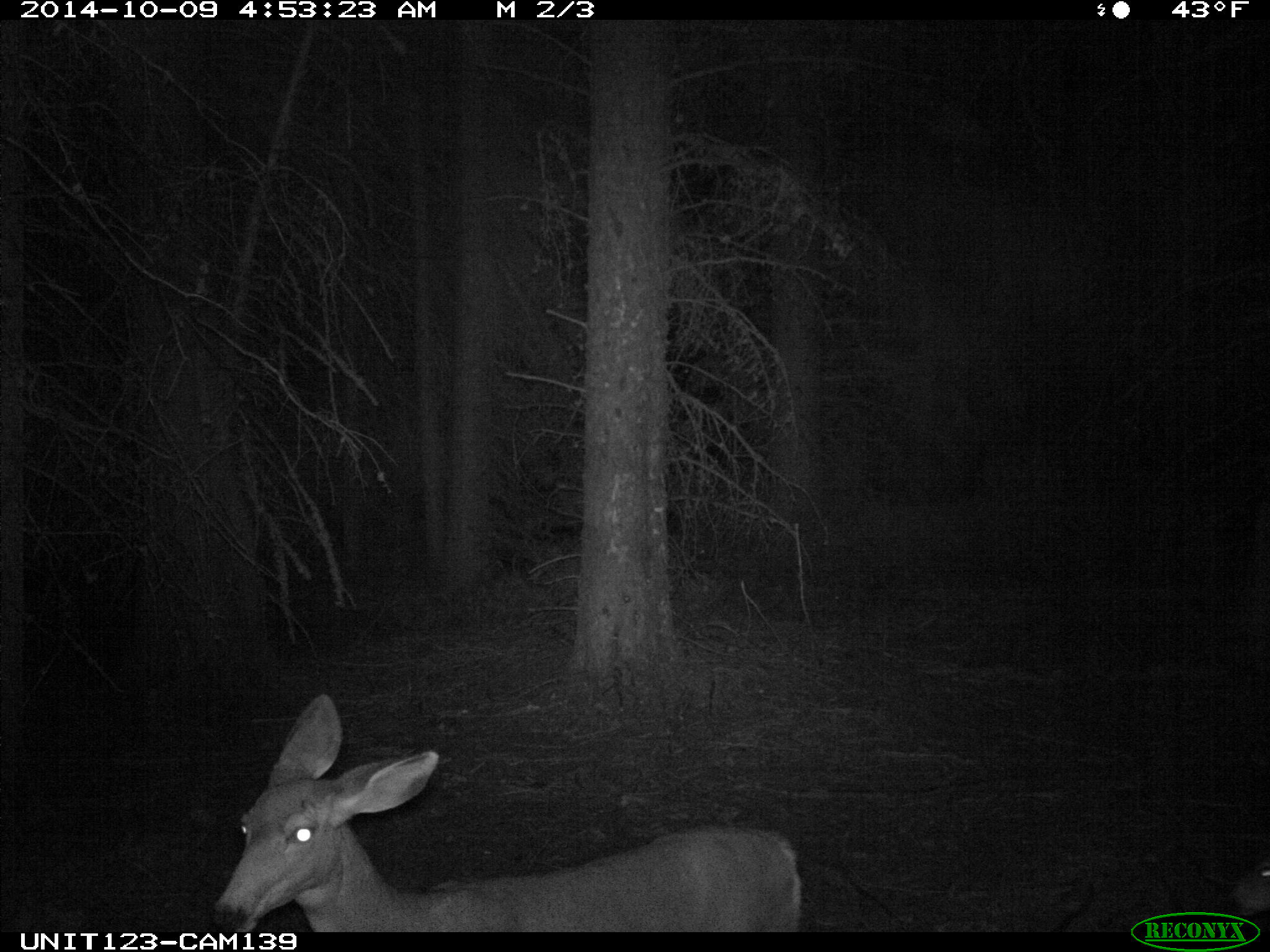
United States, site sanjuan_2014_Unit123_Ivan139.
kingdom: Animalia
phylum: Chordata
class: Mammalia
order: Artiodactyla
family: Cervidae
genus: Odocoileus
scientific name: Odocoileus hemionus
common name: mule deer